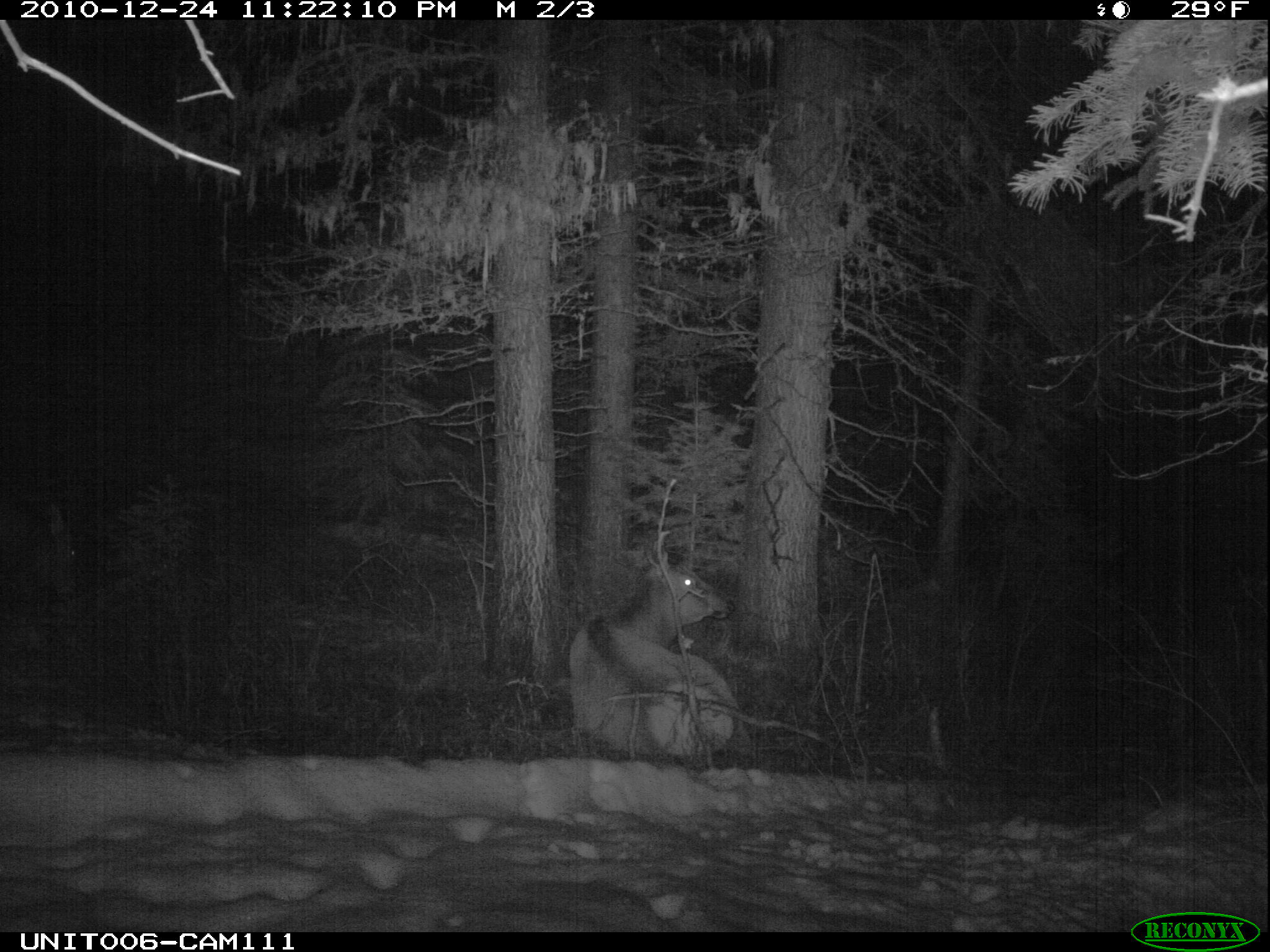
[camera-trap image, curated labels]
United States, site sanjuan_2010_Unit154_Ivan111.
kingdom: Animalia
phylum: Chordata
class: Mammalia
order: Artiodactyla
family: Cervidae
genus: Cervus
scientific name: Cervus elaphus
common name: red deer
Cervus elaphus (red deer).